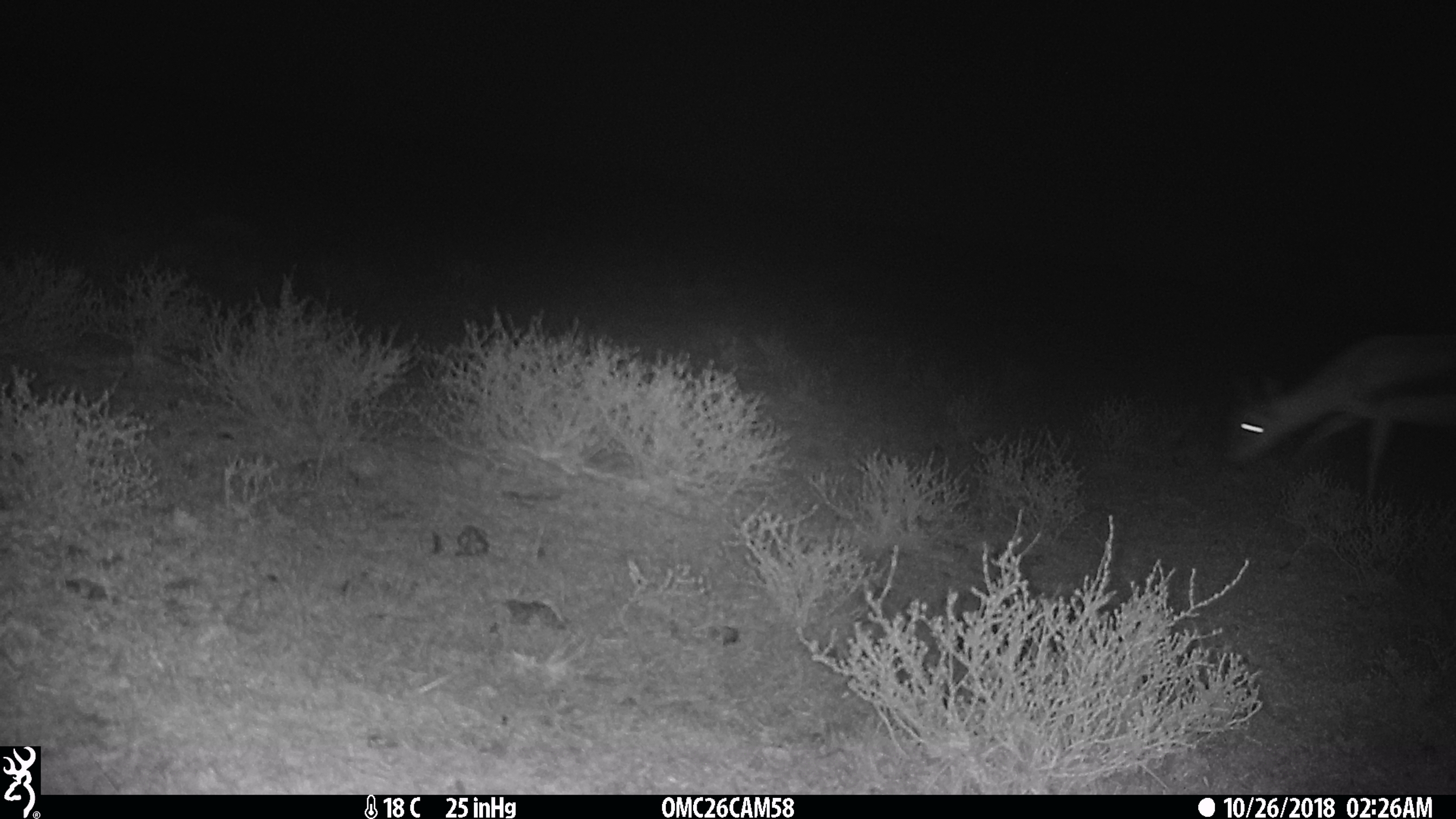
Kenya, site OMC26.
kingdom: Animalia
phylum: Chordata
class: Mammalia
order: Artiodactyla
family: Bovidae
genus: Eudorcas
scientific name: Eudorcas thomsonii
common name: thomon's gazelle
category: gazelle thomsons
Gazelle thomsons (thomon's gazelle) (Eudorcas thomsonii).